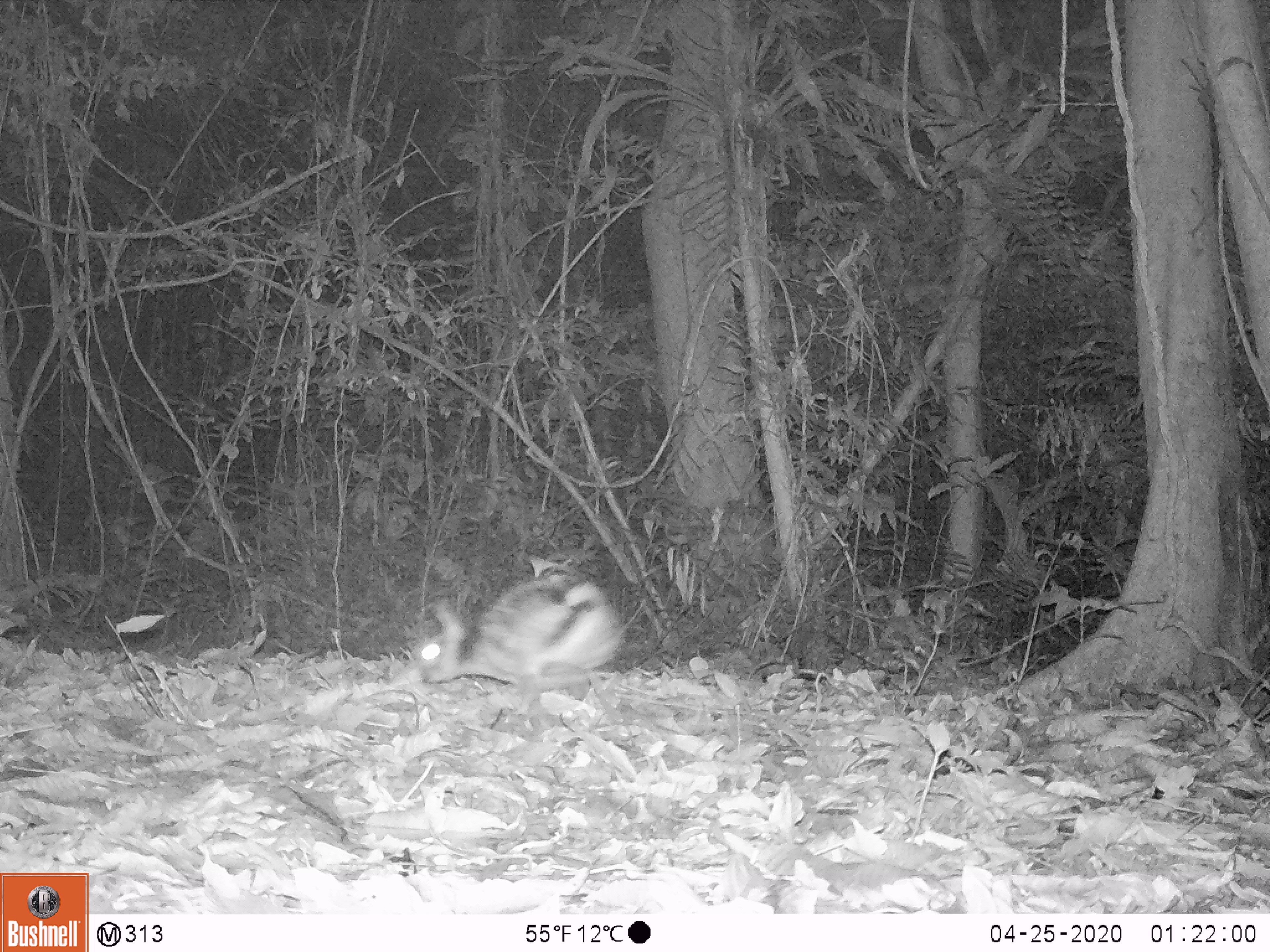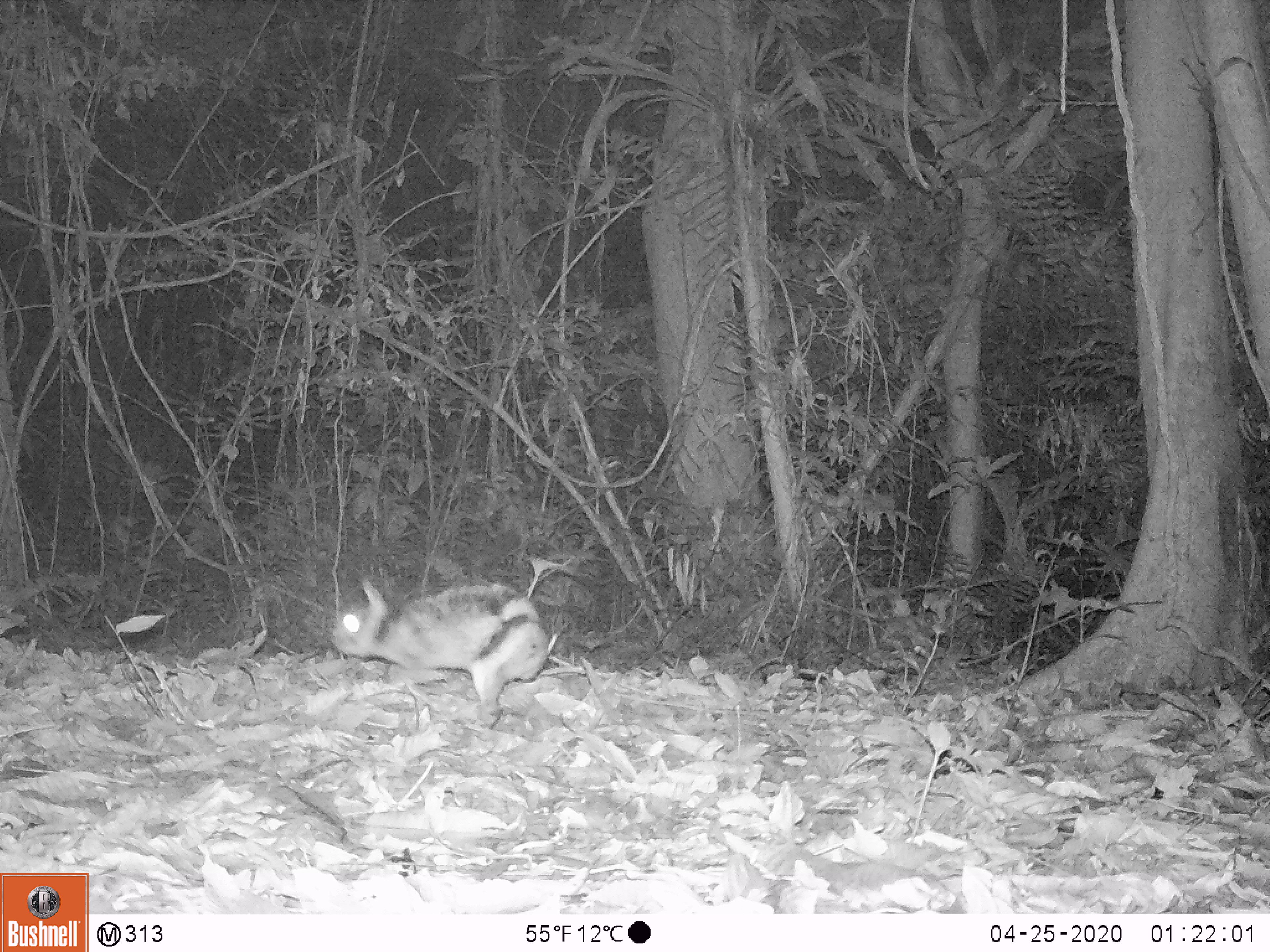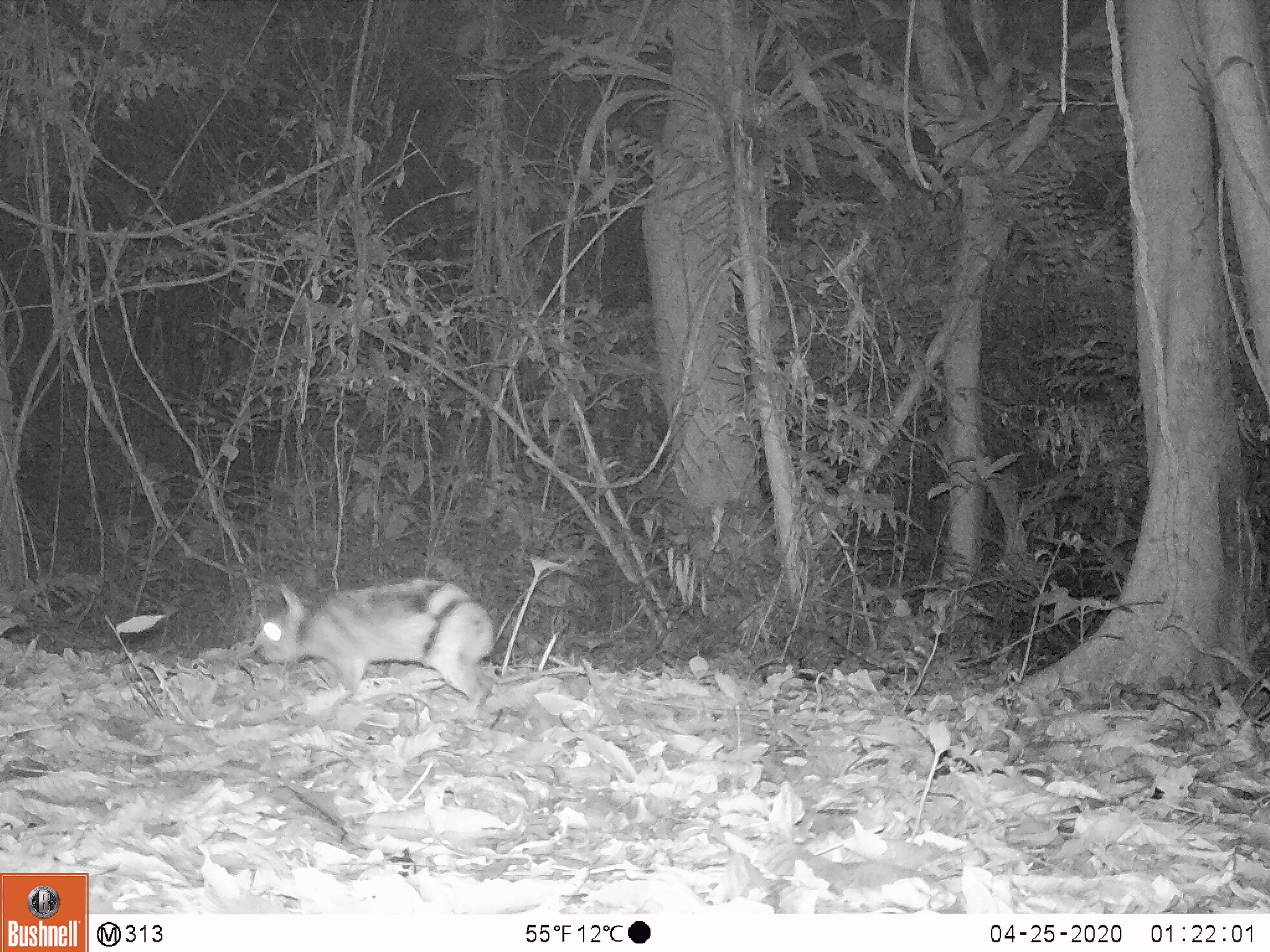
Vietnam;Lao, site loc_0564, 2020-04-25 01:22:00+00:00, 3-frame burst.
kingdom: Animalia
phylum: Chordata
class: Mammalia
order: Lagomorpha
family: Leporidae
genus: Nesolagus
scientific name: Nesolagus timminsi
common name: annamite striped rabbit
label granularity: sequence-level